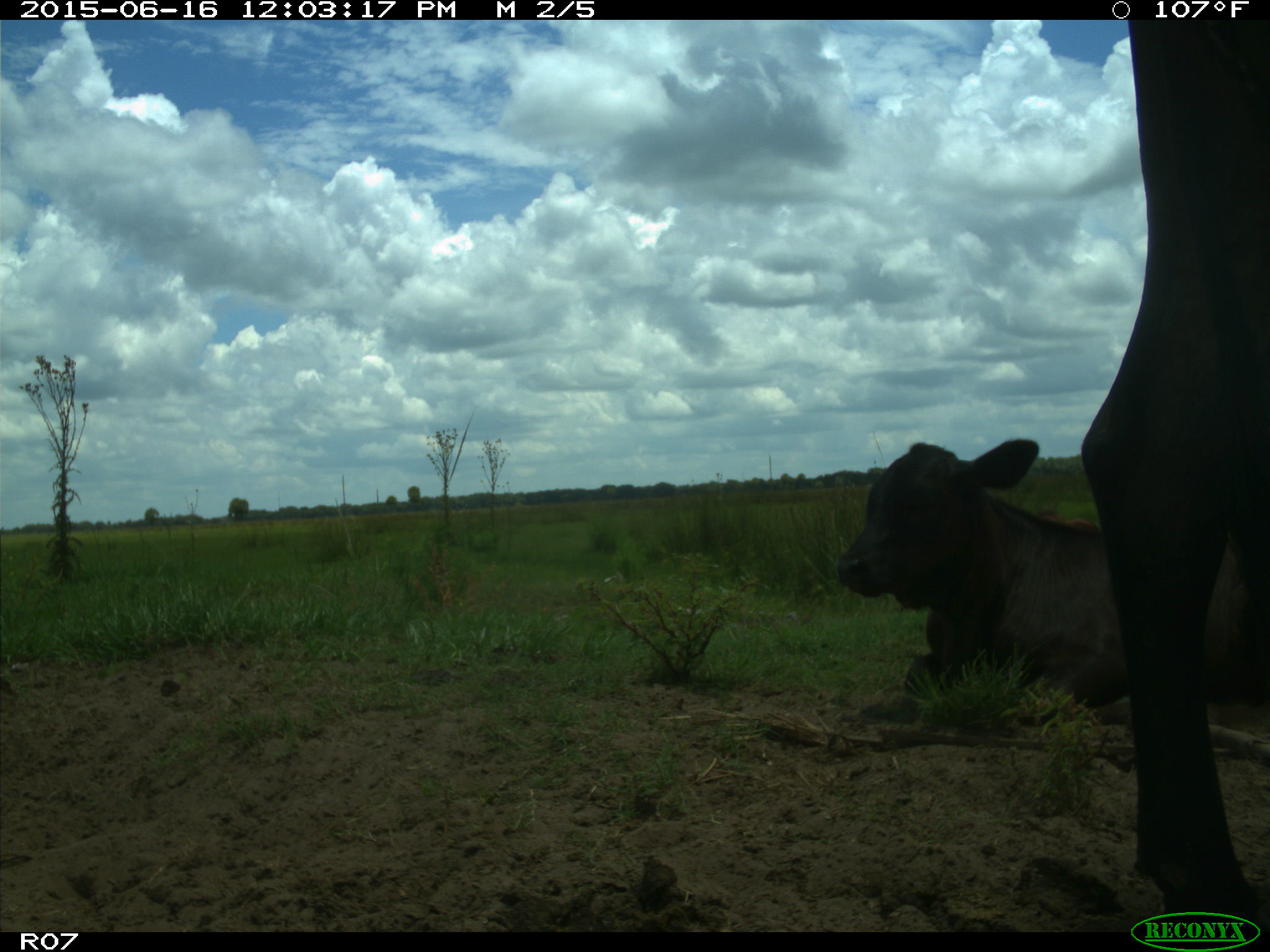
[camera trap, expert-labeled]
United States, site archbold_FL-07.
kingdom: Animalia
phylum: Chordata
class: Mammalia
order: Artiodactyla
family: Bovidae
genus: Bos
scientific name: Bos taurus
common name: domestic cow